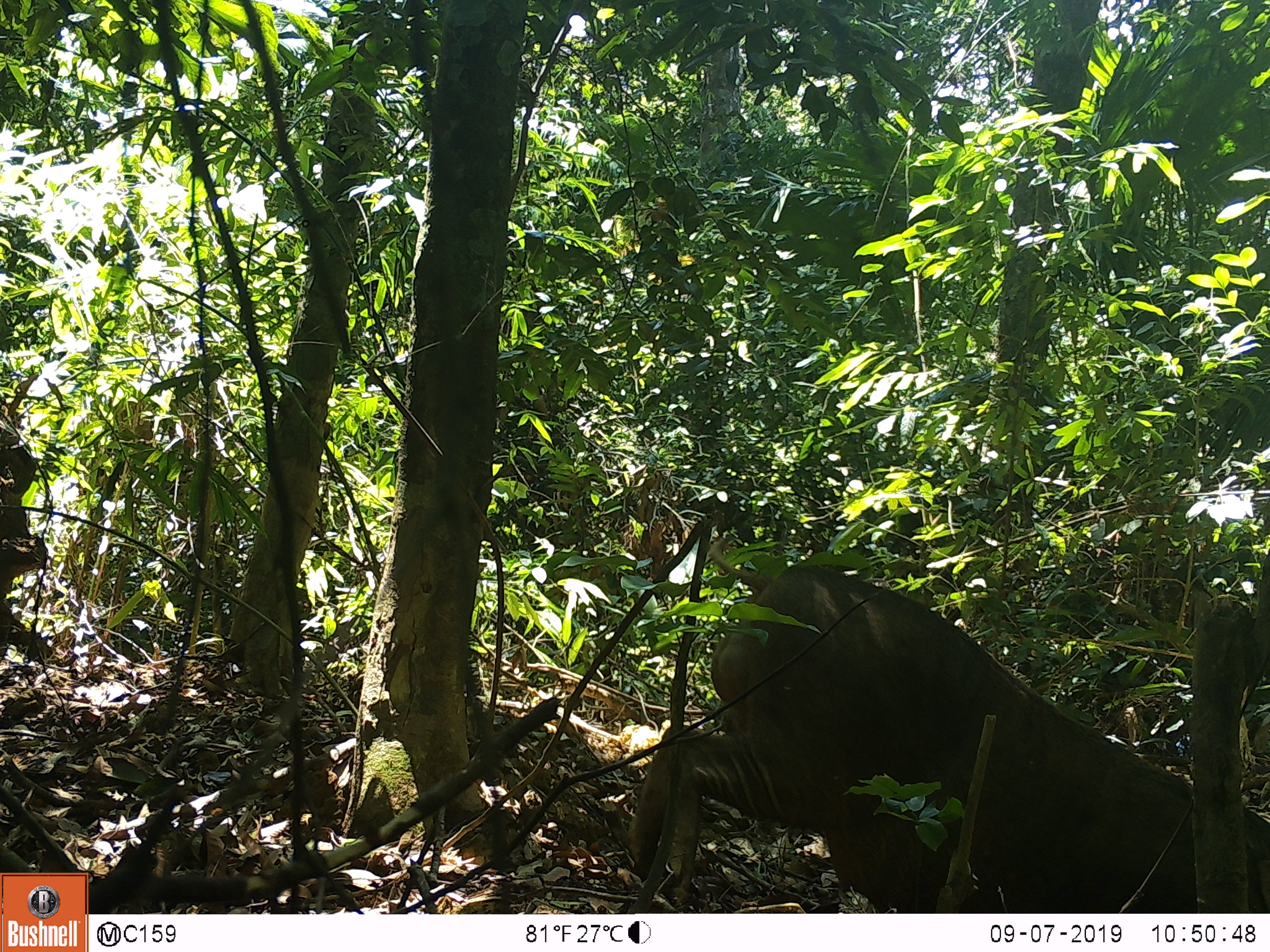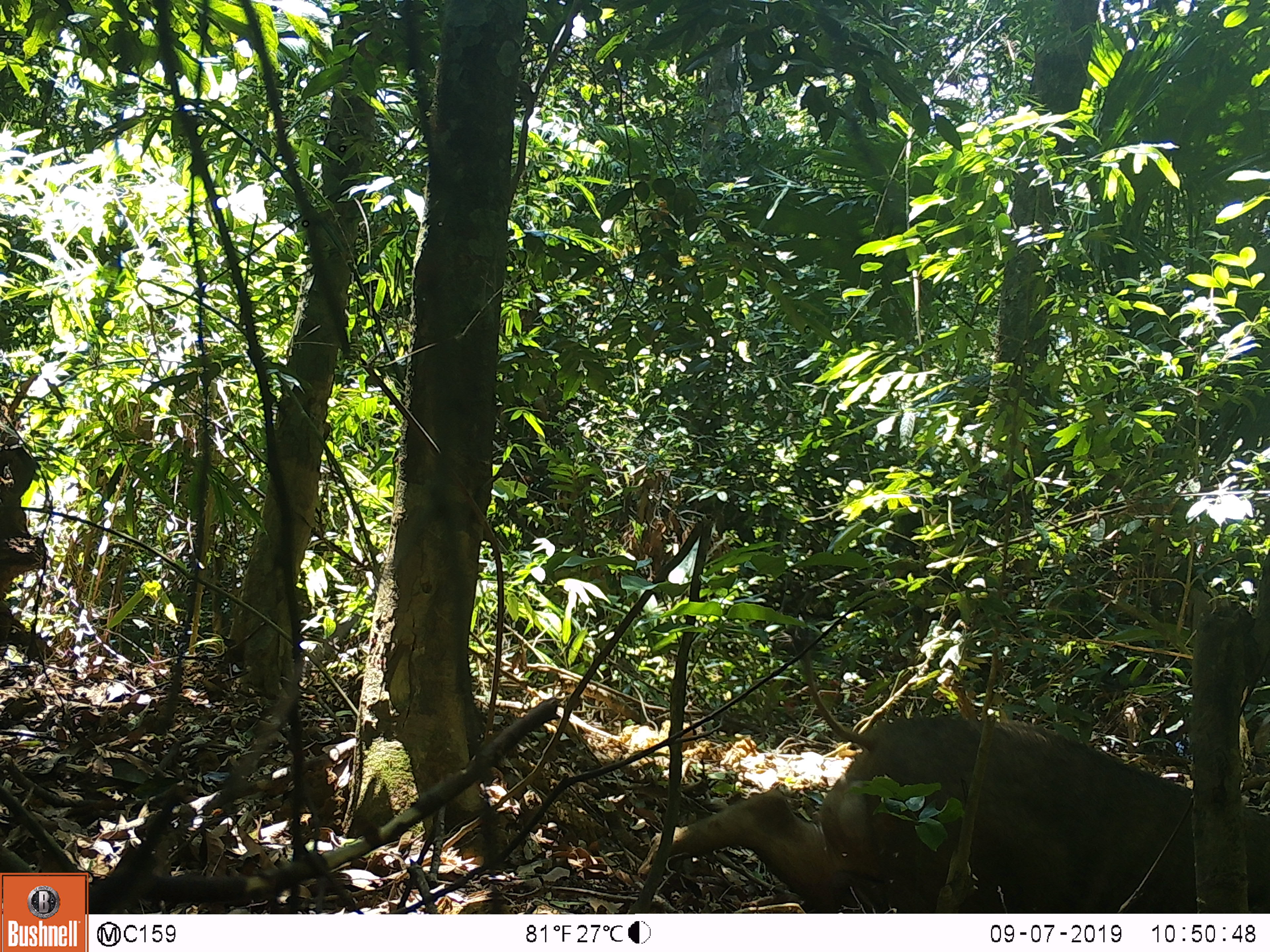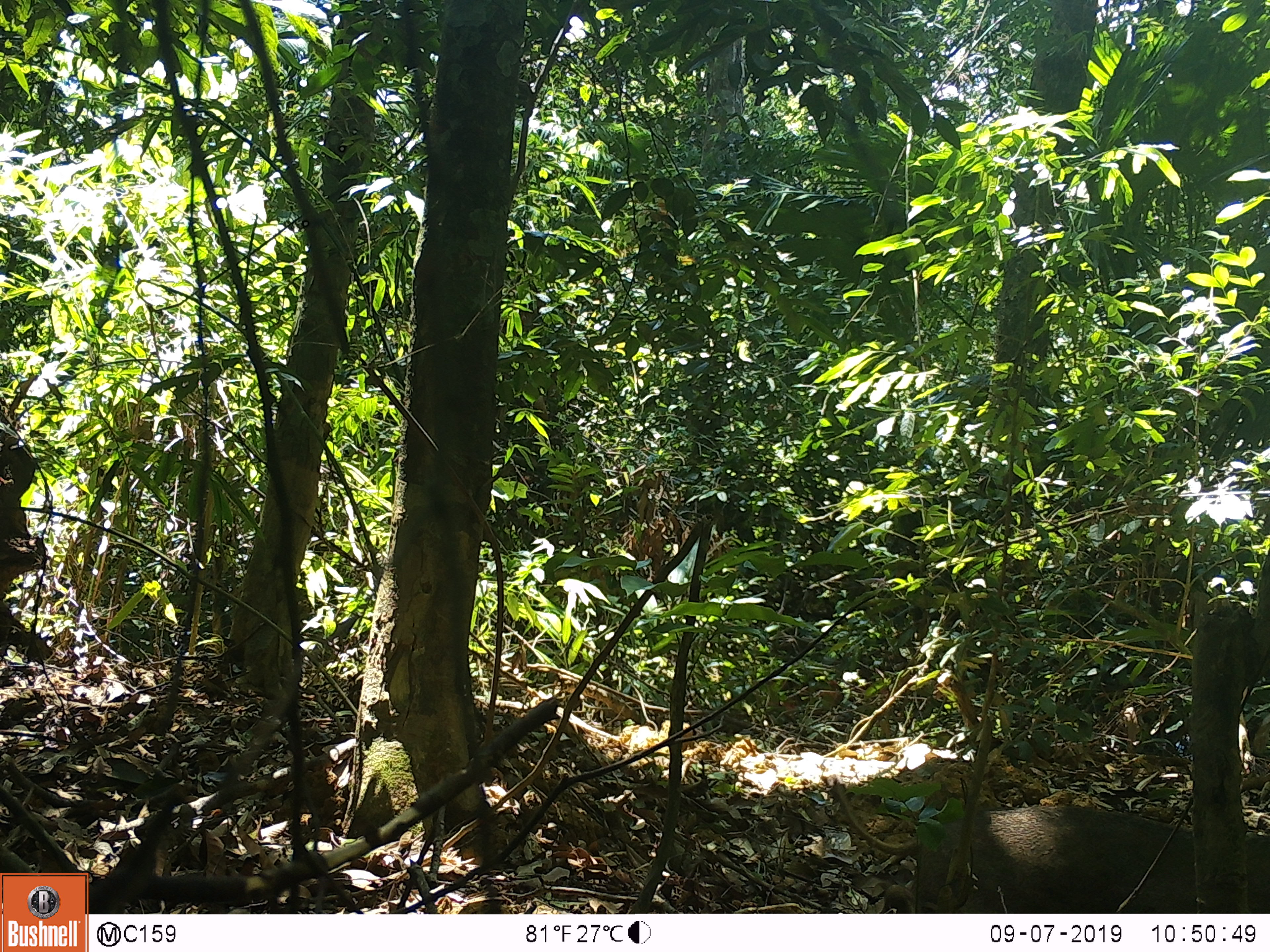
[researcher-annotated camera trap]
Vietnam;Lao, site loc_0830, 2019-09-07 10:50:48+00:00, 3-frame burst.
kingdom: Animalia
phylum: Chordata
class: Mammalia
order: Artiodactyla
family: Suidae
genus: Sus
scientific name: Sus scrofa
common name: eurasian wild pig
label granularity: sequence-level